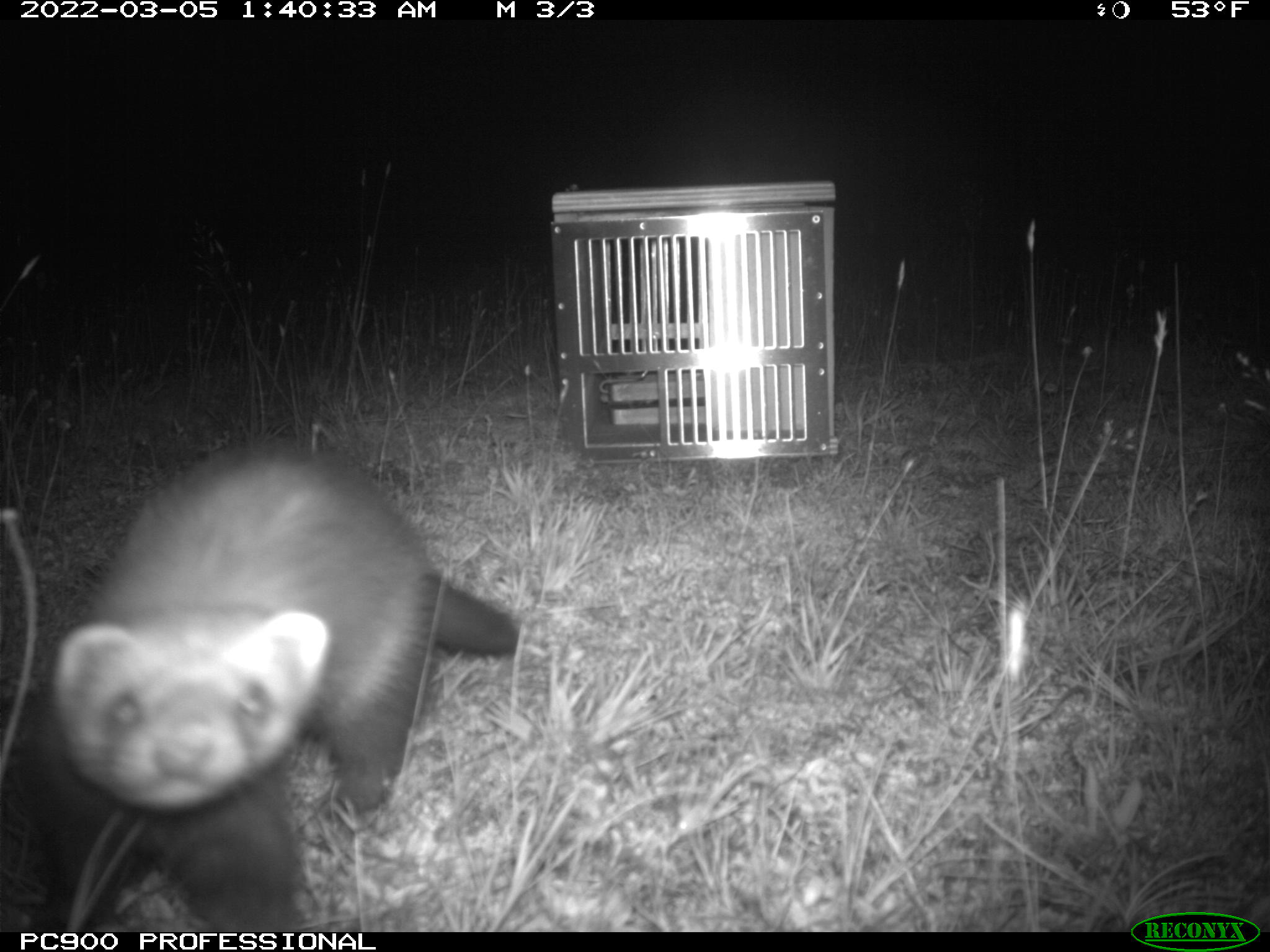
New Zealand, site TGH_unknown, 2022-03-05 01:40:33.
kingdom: Animalia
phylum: Chordata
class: Mammalia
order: Carnivora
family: Mustelidae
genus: Mustela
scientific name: Mustela furo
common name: ferret